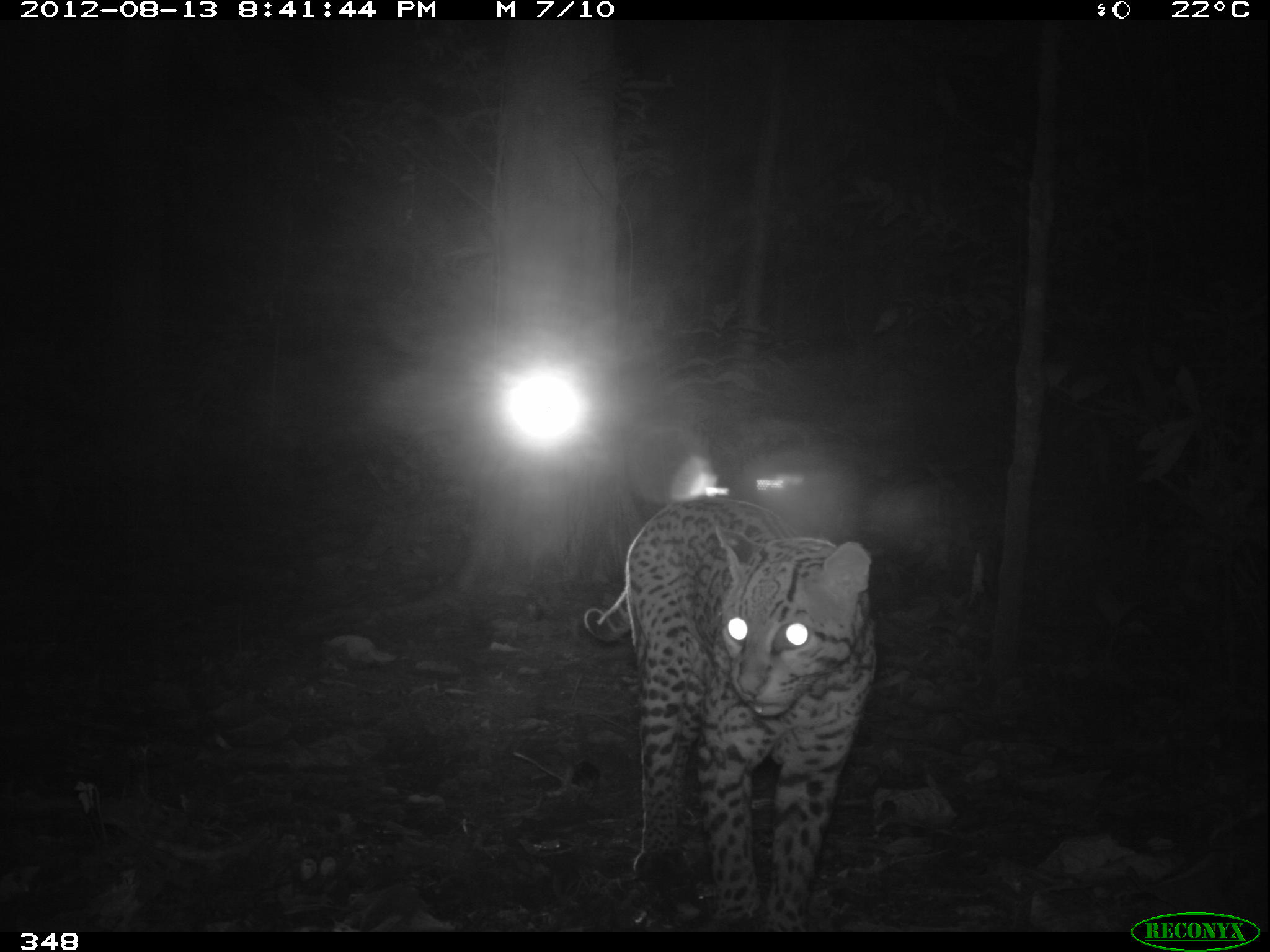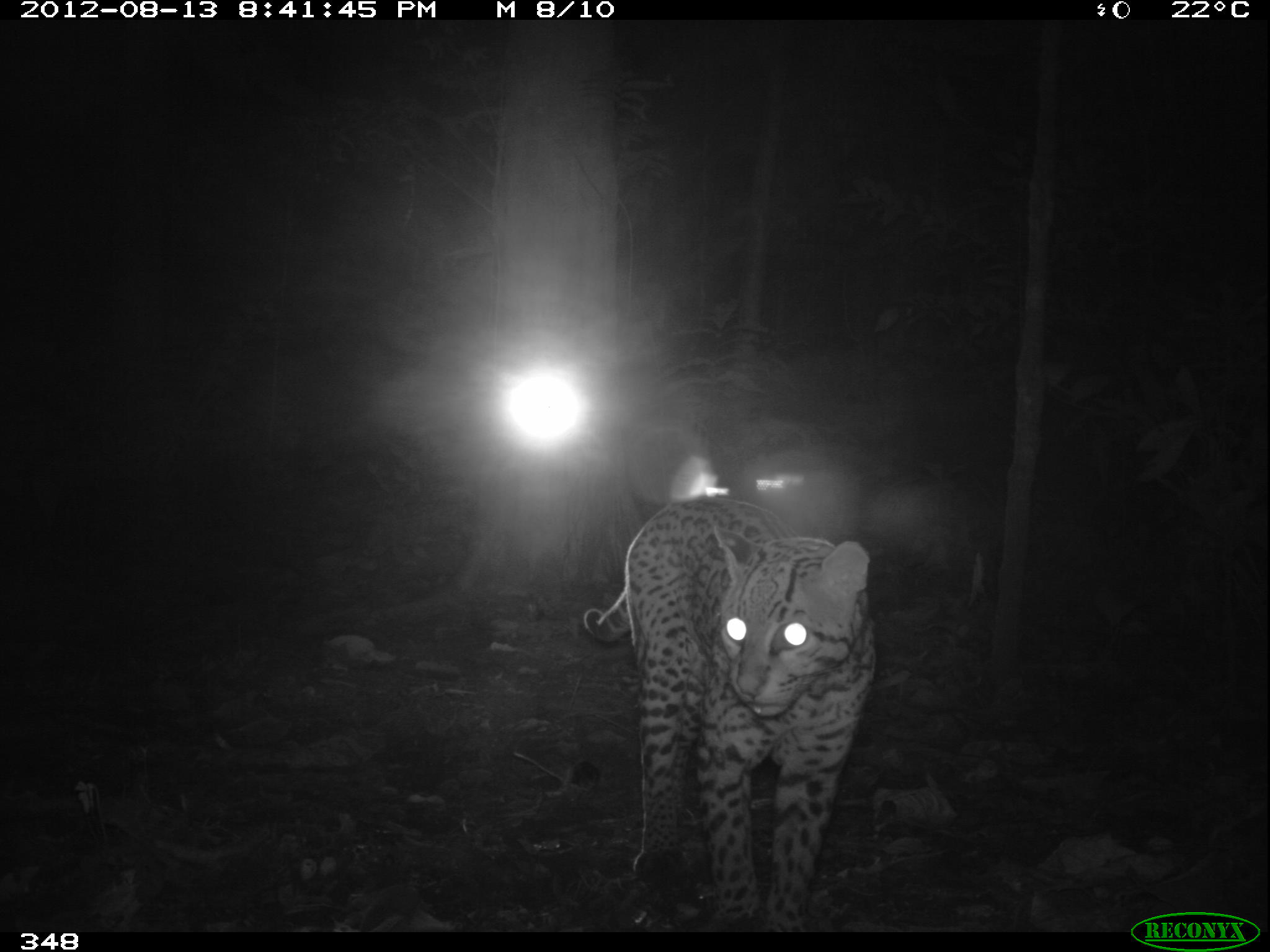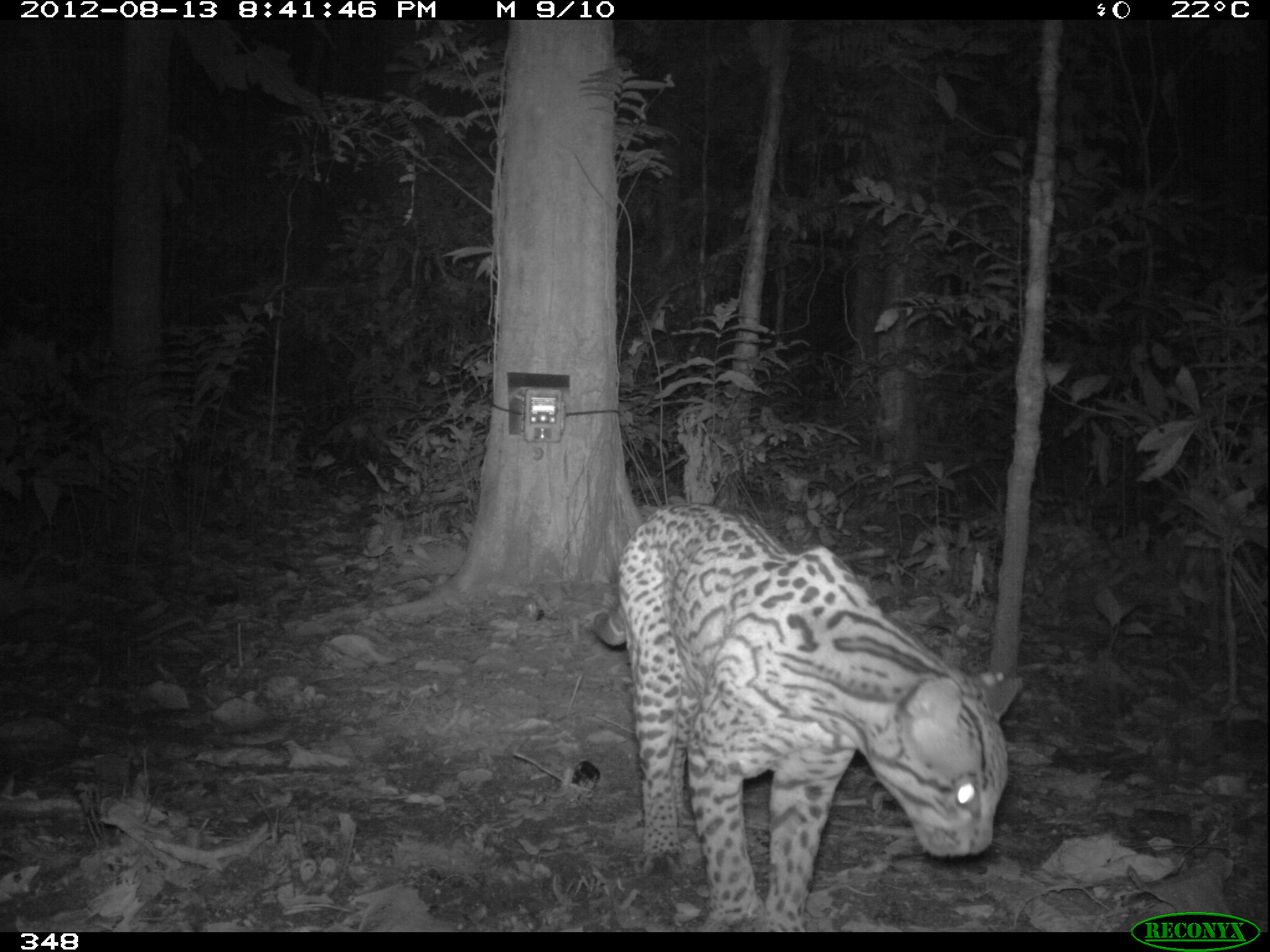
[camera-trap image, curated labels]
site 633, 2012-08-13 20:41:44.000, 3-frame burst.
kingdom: Animalia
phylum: Chordata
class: Mammalia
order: Carnivora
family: Felidae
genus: Leopardus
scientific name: Leopardus pardalis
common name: ocelot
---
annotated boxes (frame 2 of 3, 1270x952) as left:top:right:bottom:
leopardus pardalis: 581:493:879:933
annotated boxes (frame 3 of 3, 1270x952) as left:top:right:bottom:
leopardus pardalis: 589:499:1027:933